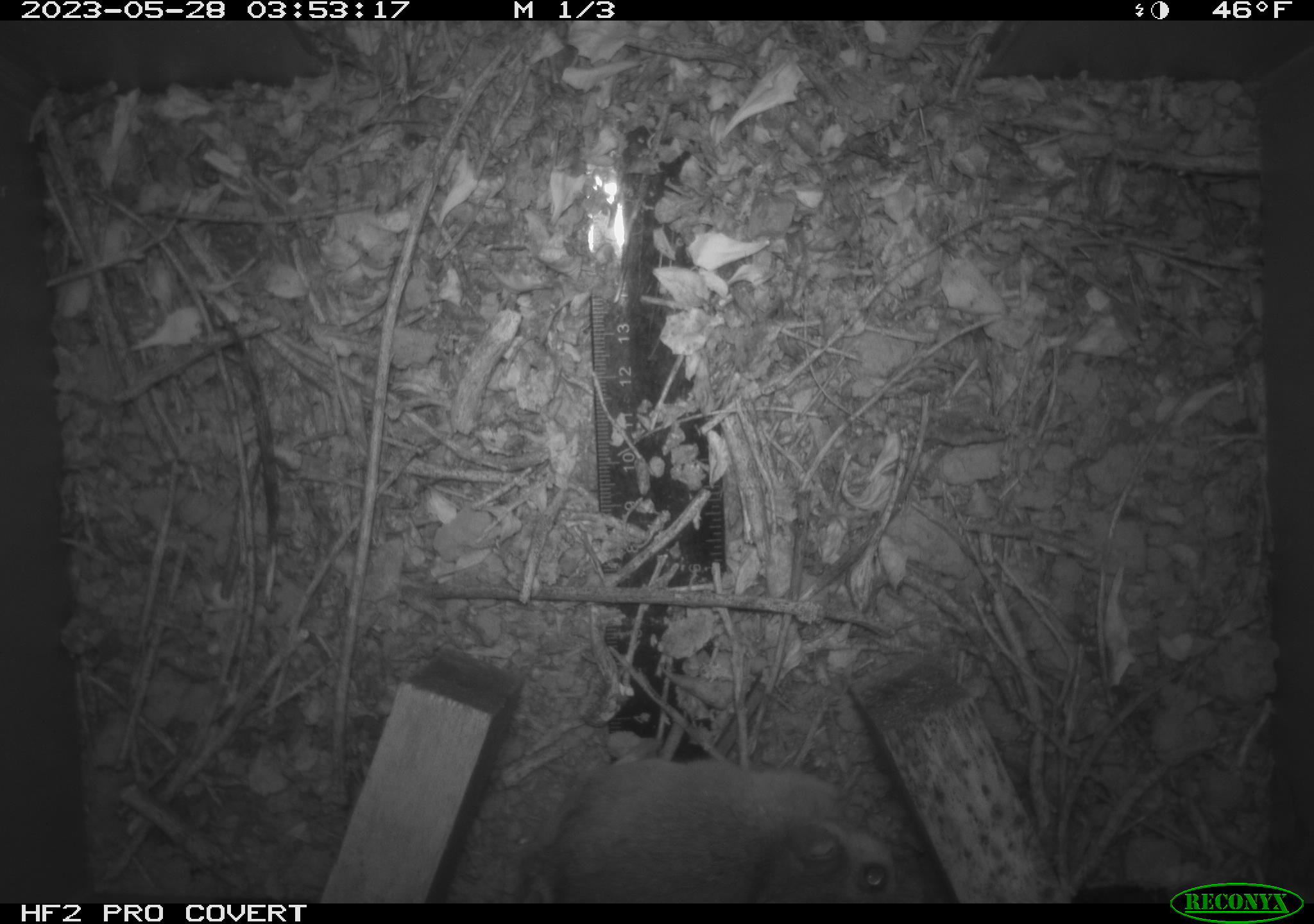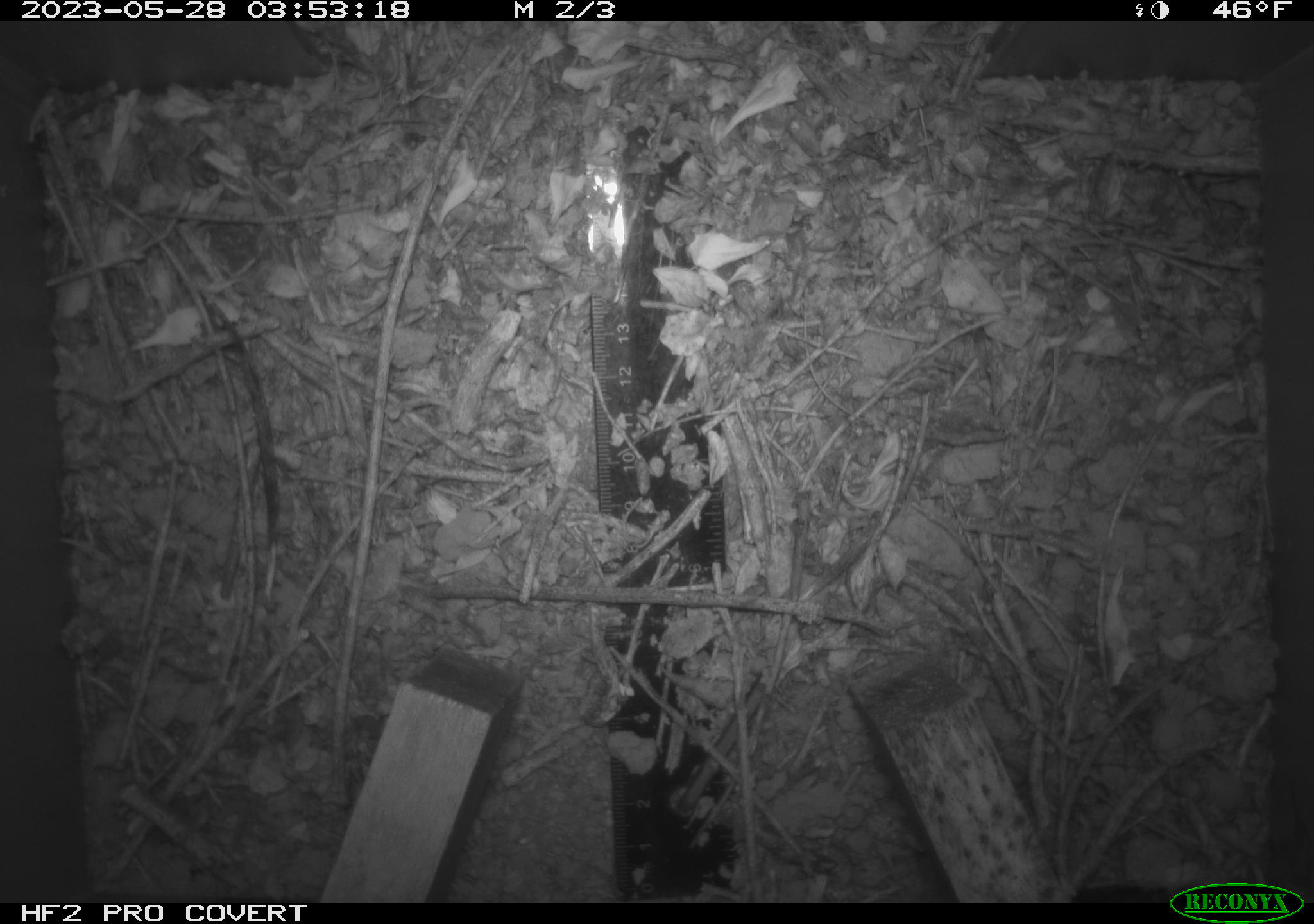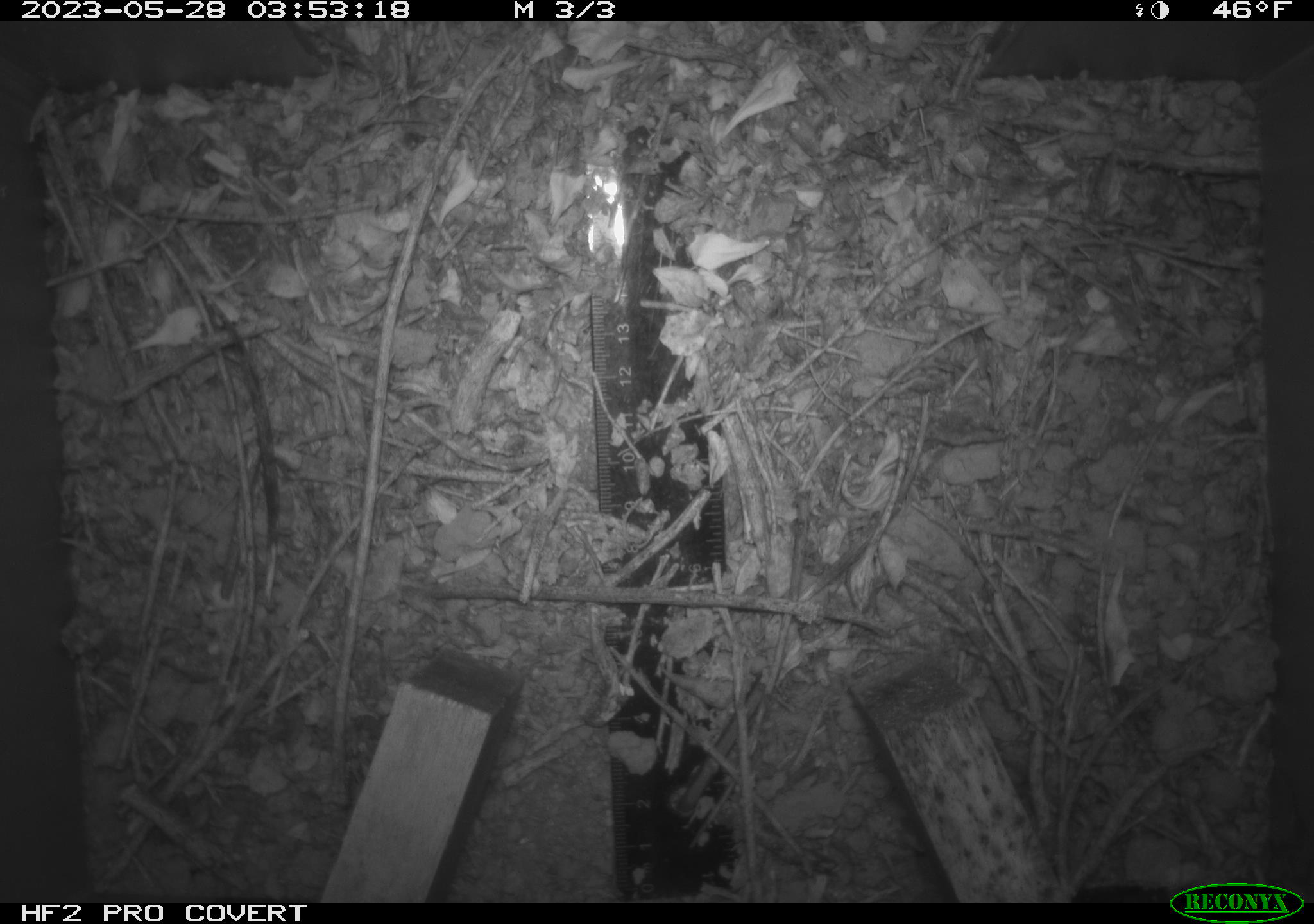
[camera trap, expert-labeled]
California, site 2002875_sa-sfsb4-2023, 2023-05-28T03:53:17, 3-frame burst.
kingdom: Animalia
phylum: Chordata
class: Mammalia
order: Rodentia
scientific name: Rodentia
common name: mouse species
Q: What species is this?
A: Mouse species (Rodentia).